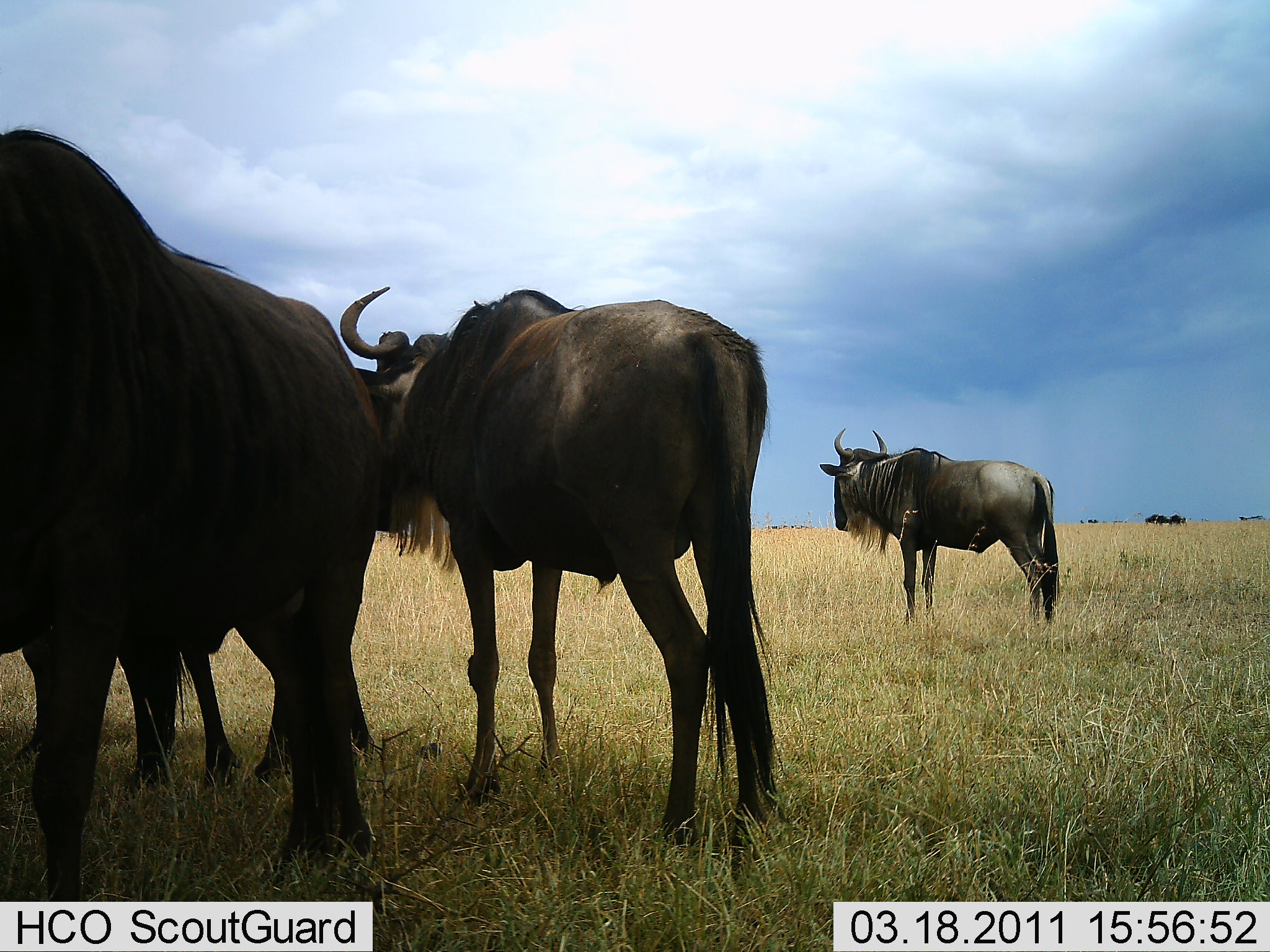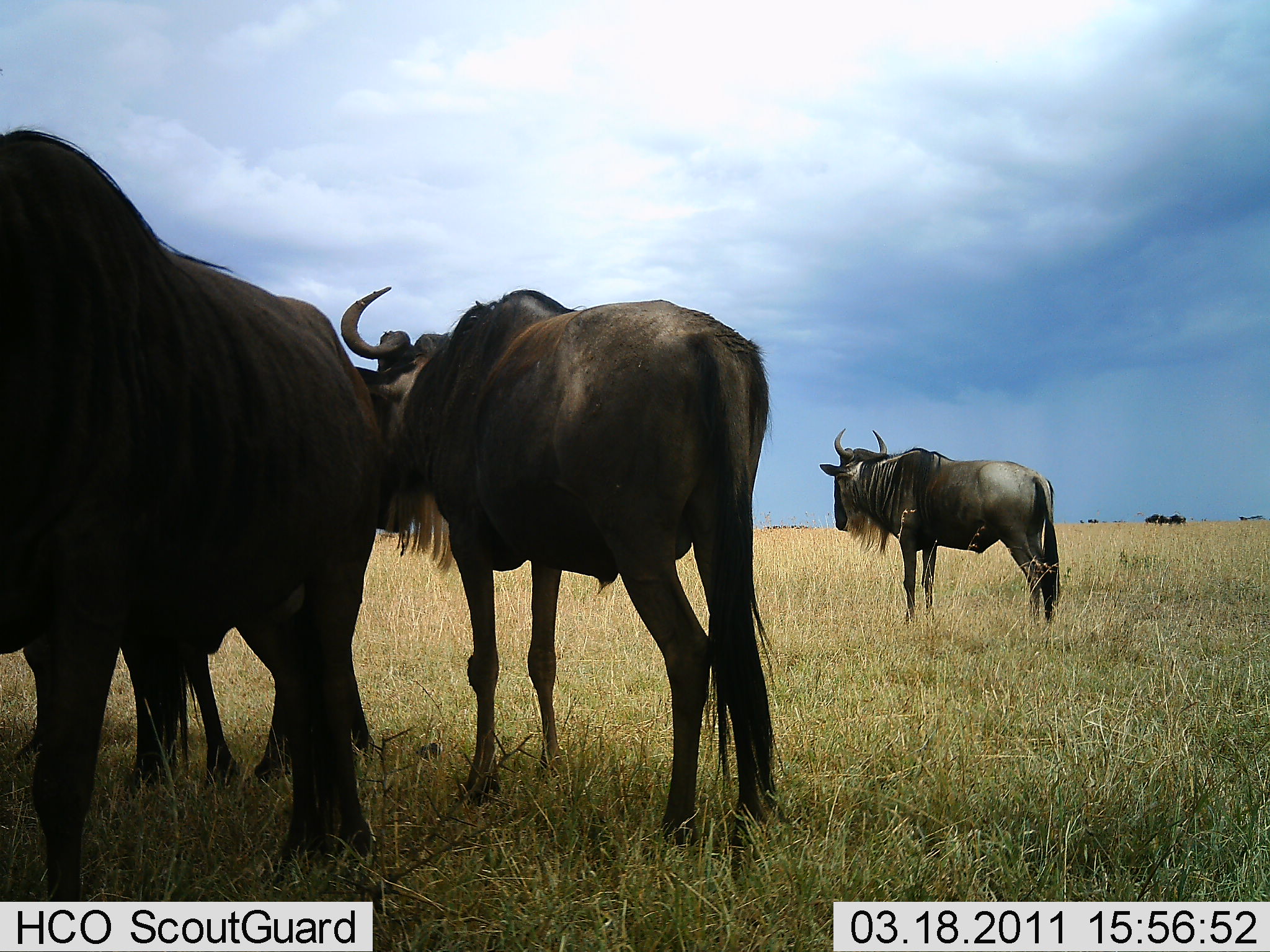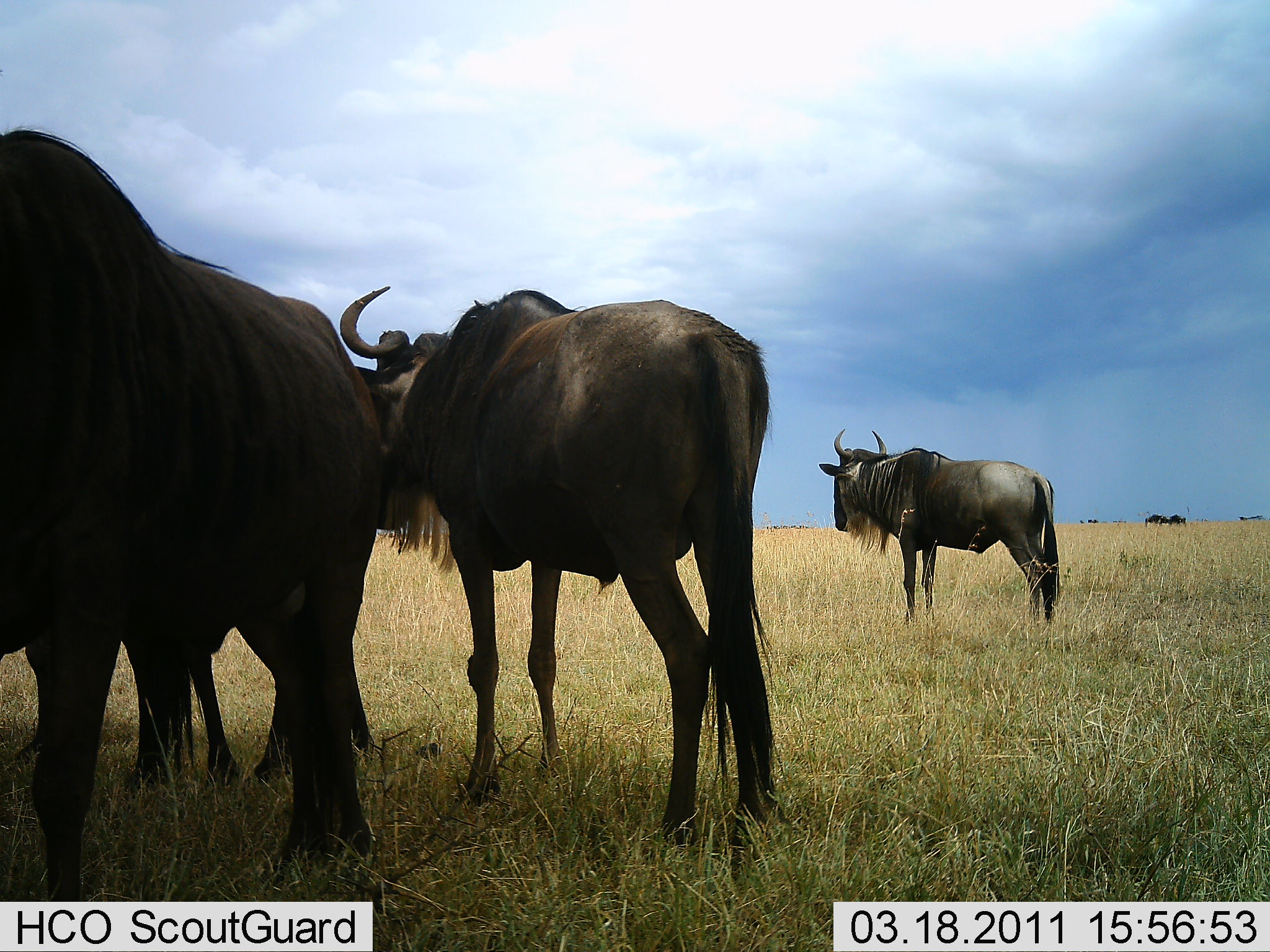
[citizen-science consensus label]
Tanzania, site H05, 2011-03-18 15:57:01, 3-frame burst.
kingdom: Animalia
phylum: Chordata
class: Mammalia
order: Artiodactyla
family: Bovidae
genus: Connochaetes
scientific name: Connochaetes taurinus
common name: blue wildebeest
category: wildebeest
Wildebeest (blue wildebeest) (Connochaetes taurinus), count 4. Behavior (volunteer vote fractions): standing 100%, resting 20%, moving 0%, interacting 0%. Young present (vote fraction): 0%. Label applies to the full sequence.